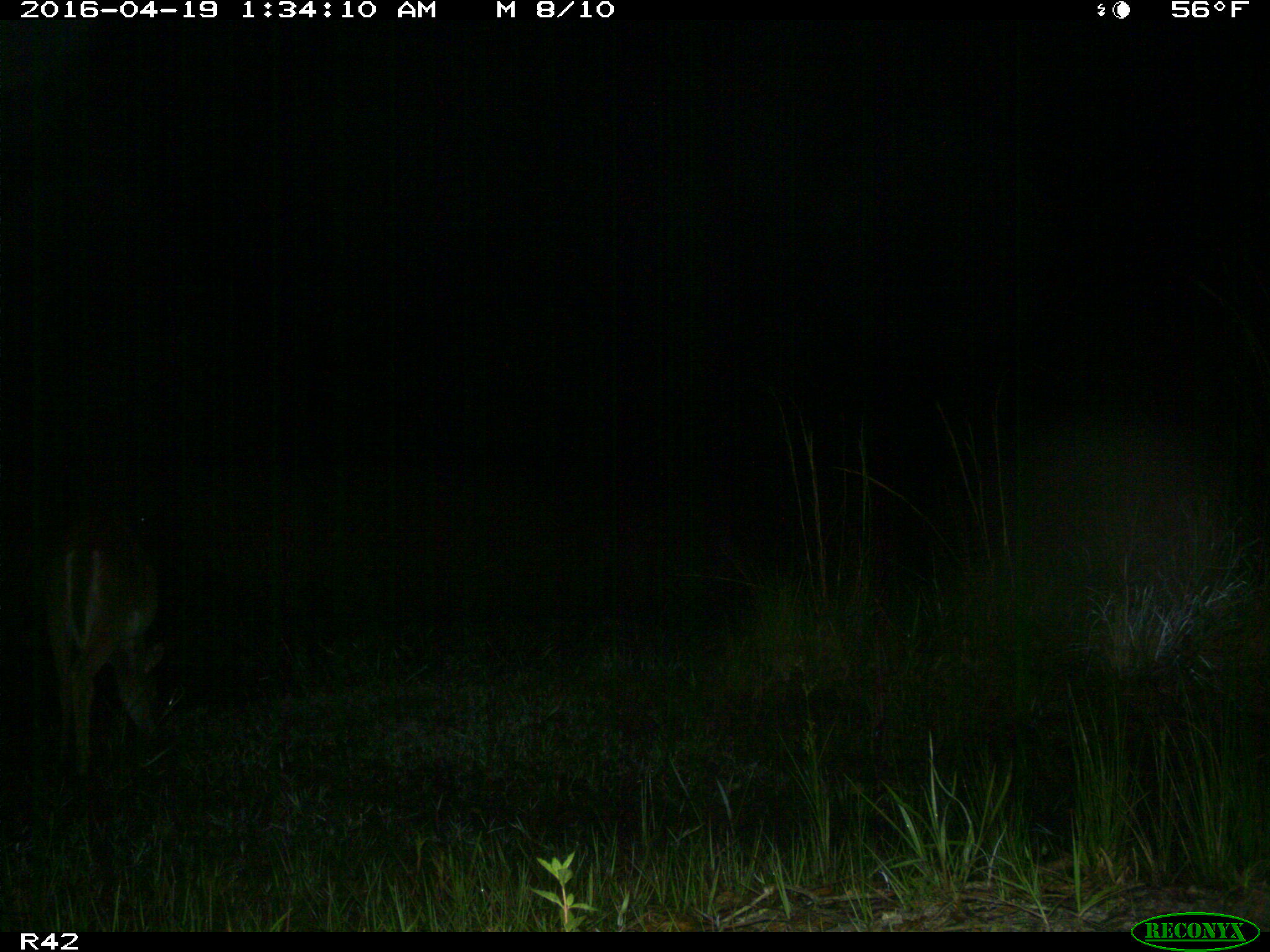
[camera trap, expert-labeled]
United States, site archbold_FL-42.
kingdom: Animalia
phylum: Chordata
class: Mammalia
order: Artiodactyla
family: Cervidae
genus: Odocoileus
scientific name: Odocoileus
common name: deer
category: unidentified deer